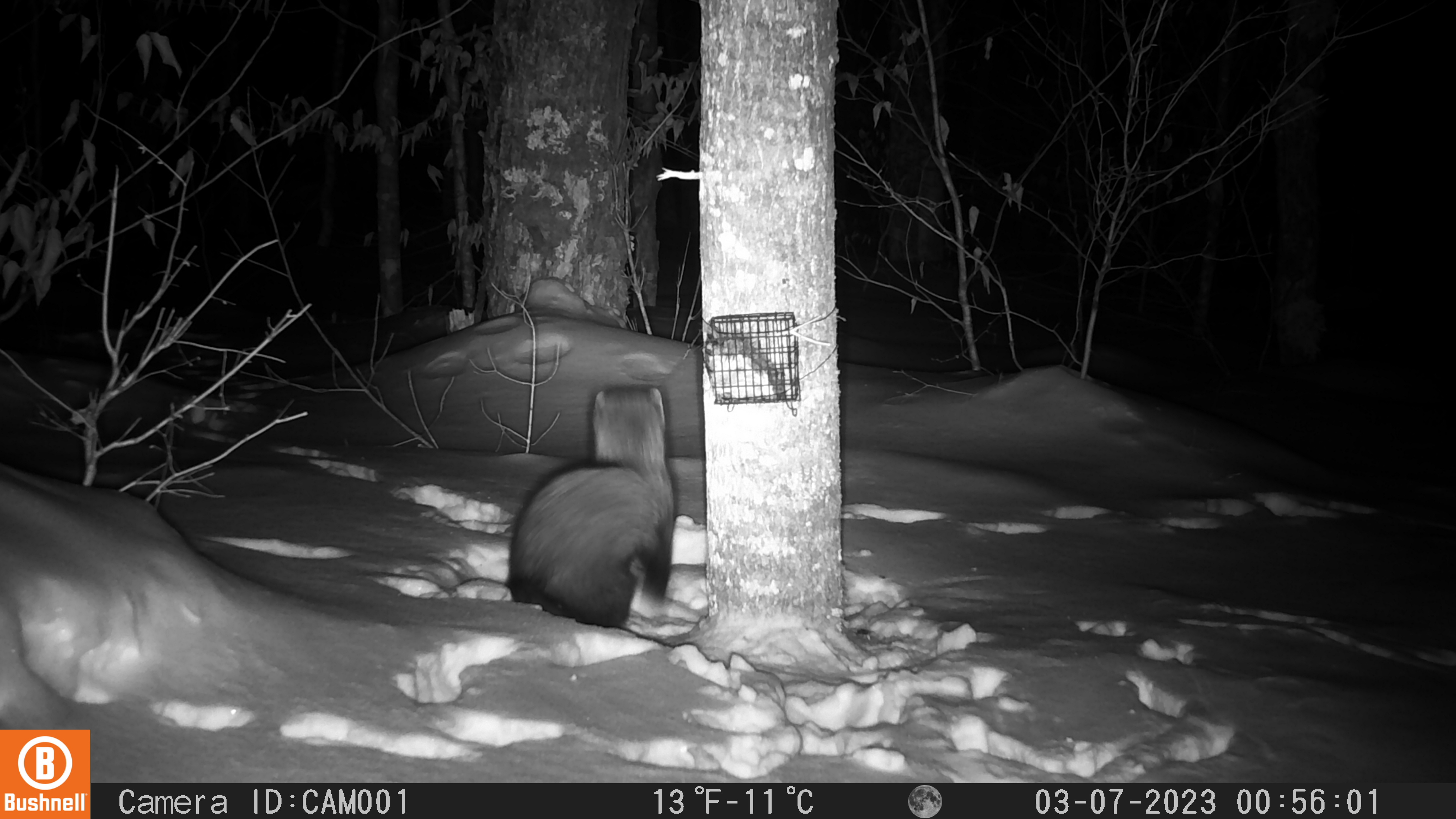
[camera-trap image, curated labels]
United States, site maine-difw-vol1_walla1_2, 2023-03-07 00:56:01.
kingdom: Animalia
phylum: Chordata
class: Mammalia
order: Carnivora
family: Mustelidae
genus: Pekania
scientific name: Pekania pennanti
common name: fisher